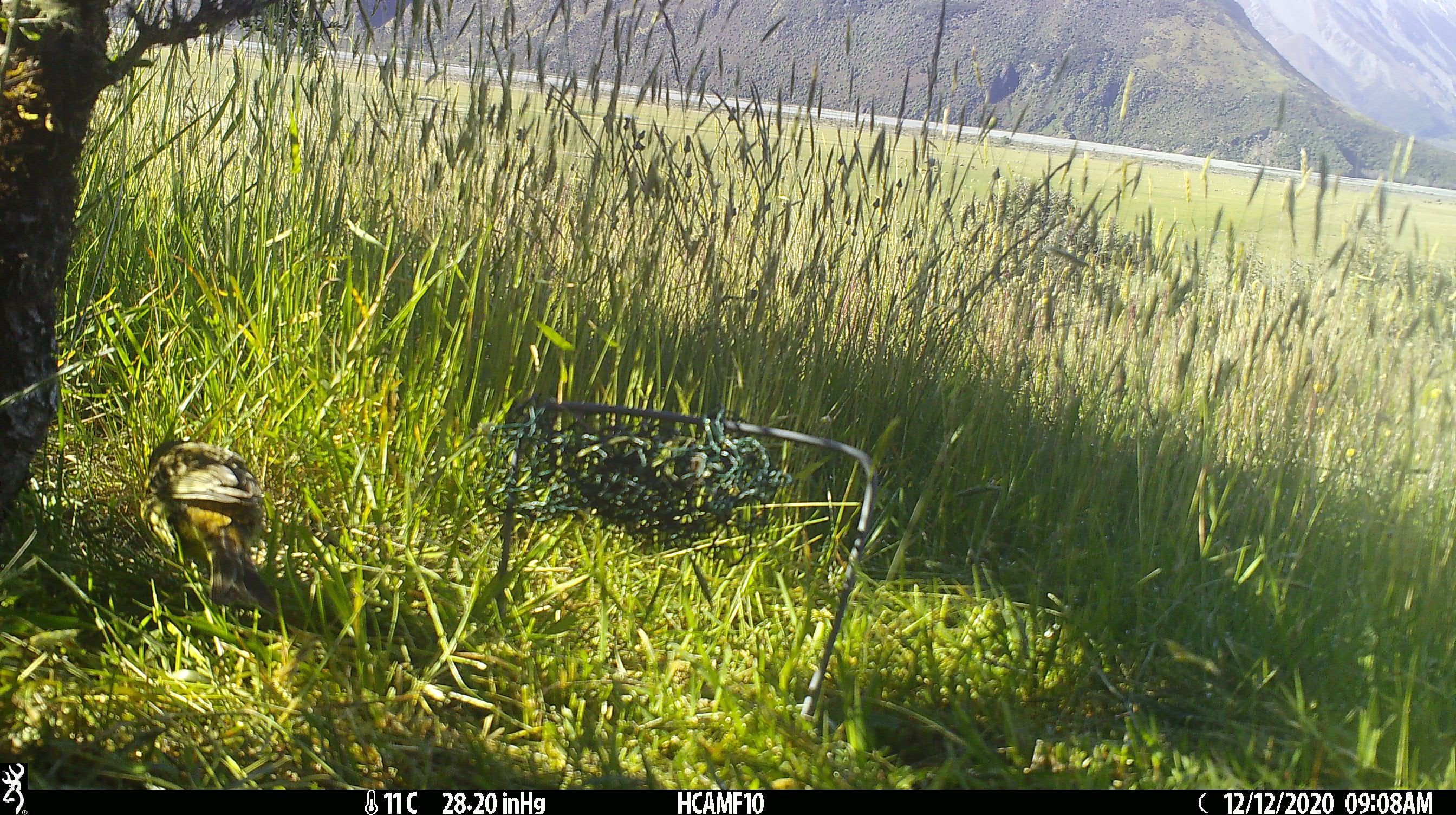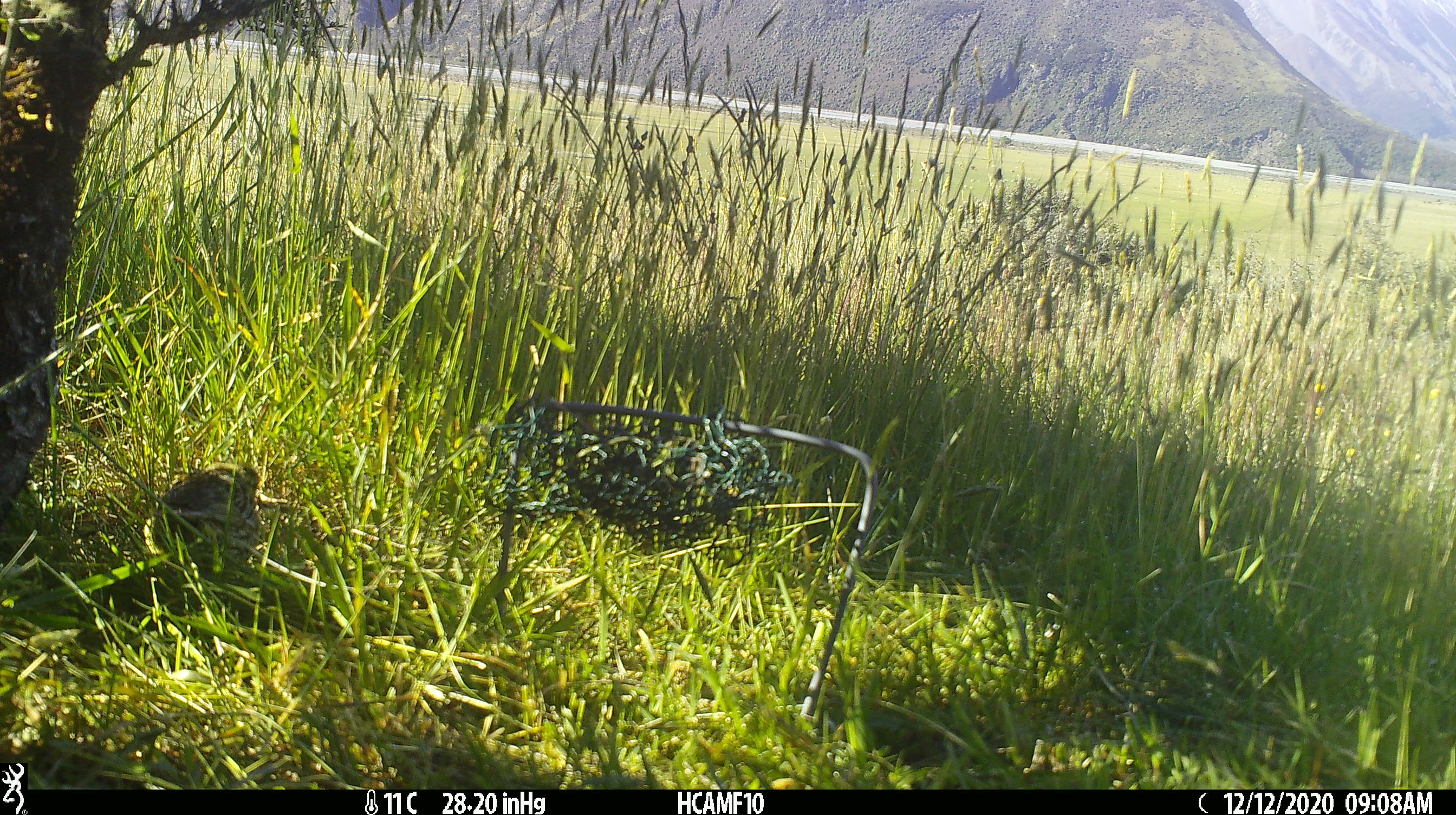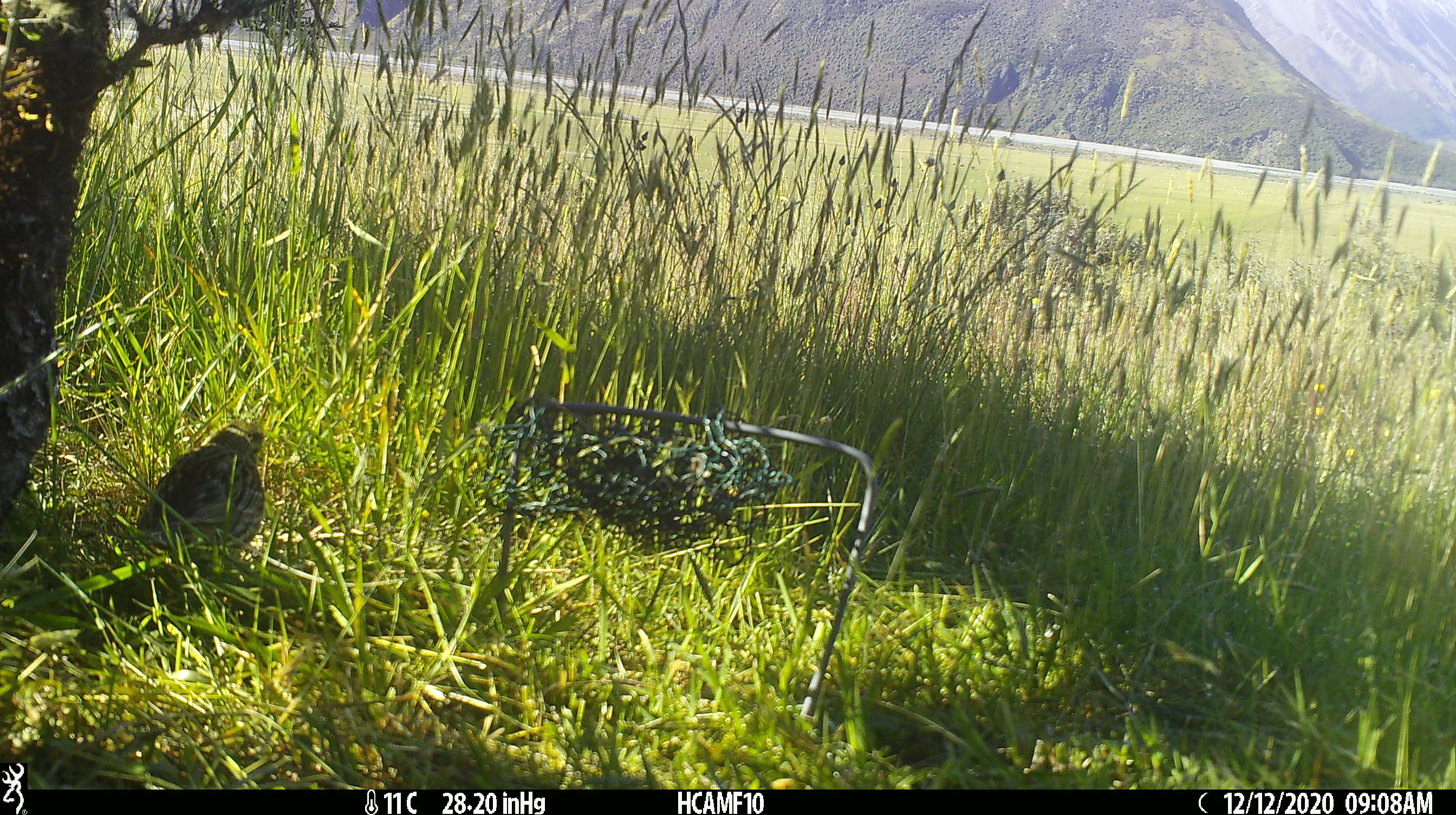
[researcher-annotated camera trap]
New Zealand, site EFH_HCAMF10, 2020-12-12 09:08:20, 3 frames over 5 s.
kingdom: Animalia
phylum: Chordata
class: Aves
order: Passeriformes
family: Emberizidae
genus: Emberiza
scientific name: Emberiza citrinella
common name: yellowhammer